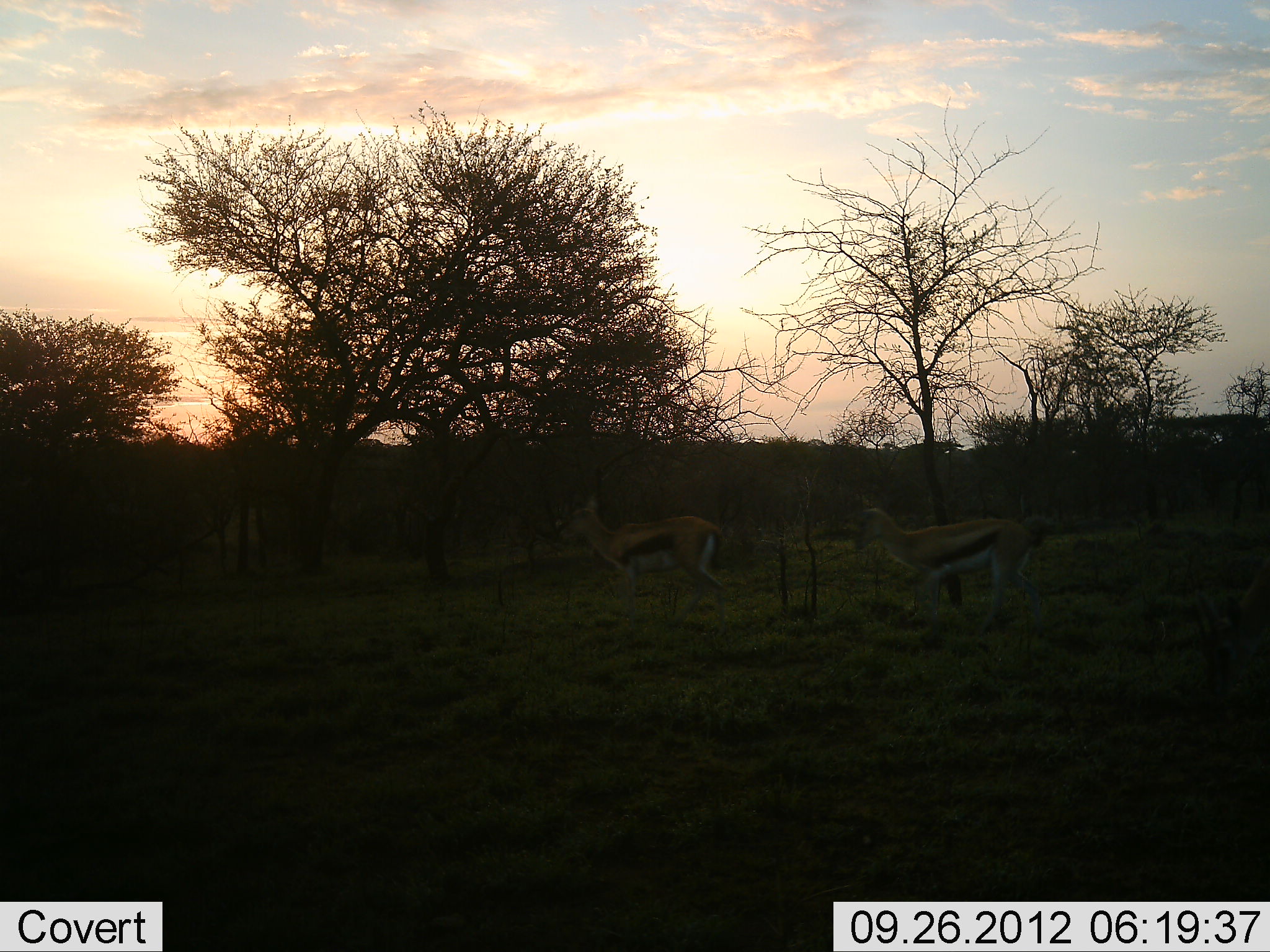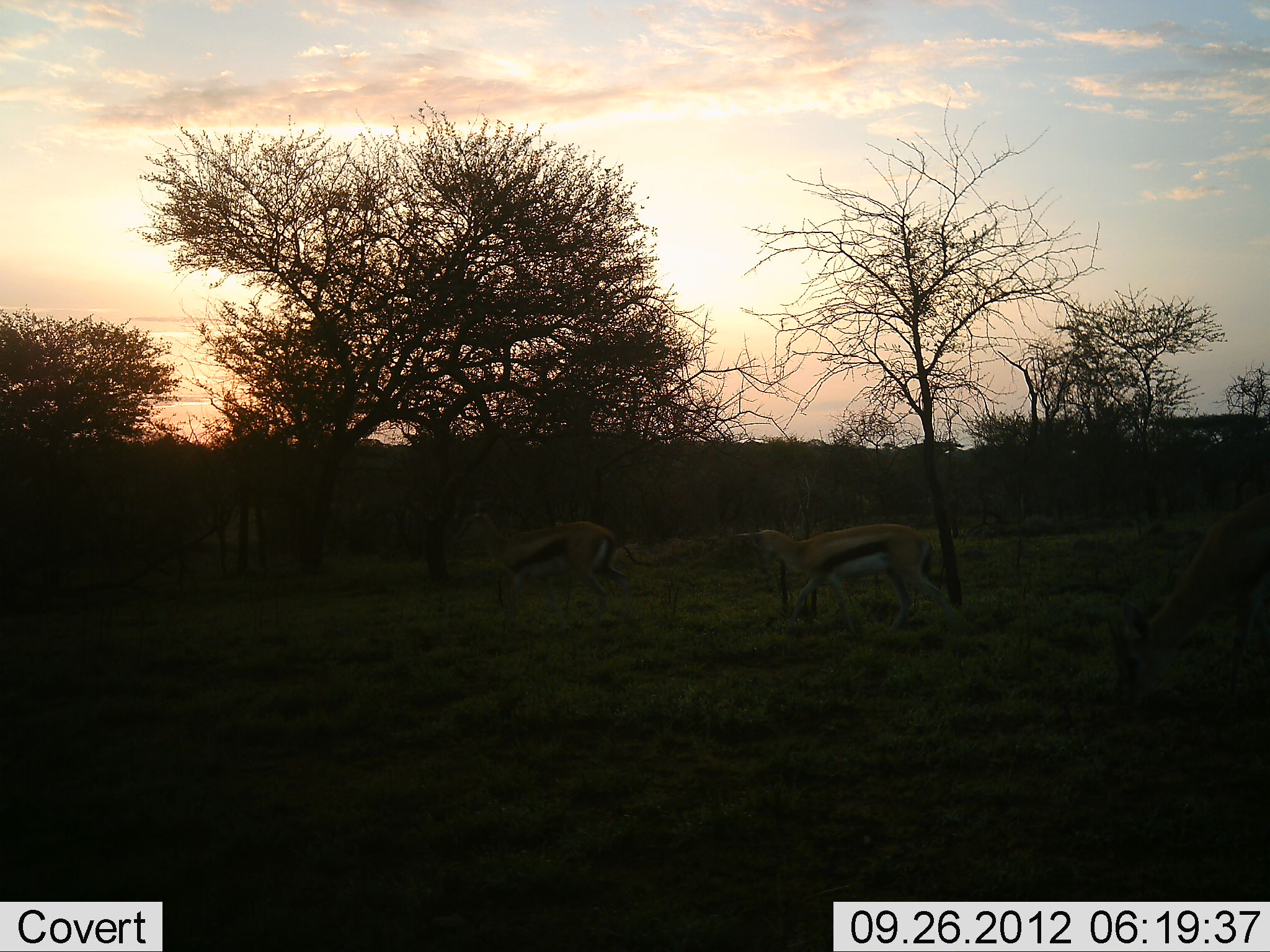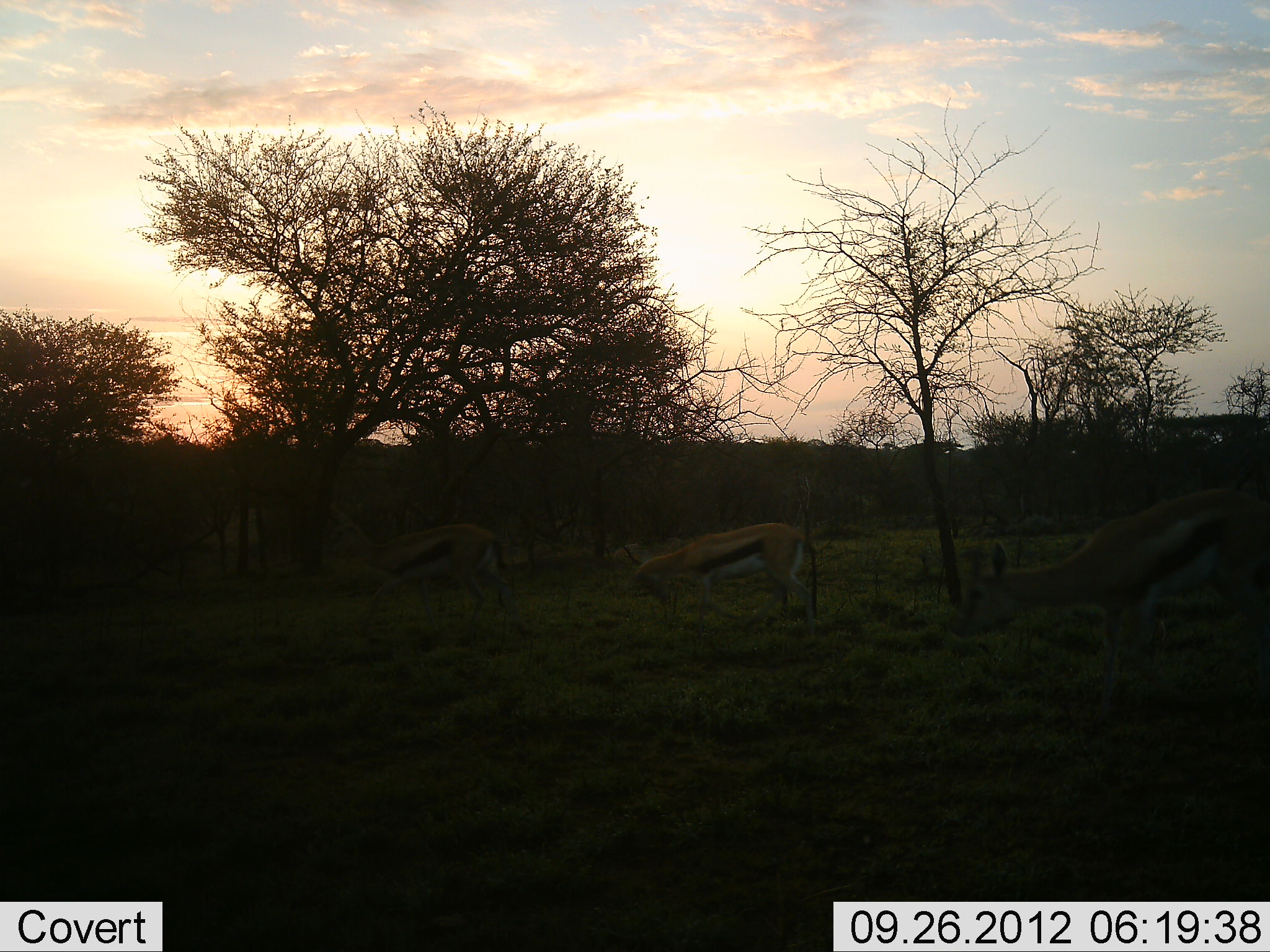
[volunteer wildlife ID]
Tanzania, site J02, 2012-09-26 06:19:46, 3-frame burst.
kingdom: Animalia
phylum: Chordata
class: Mammalia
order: Artiodactyla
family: Bovidae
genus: Eudorcas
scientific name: Eudorcas thomsonii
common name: thomson's gazelle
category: gazellethomsons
Gazellethomsons (thomson's gazelle) (Eudorcas thomsonii), count 3. Behavior (volunteer vote fractions): standing 9%, resting 0%, moving 100%, interacting 0%. Young present (vote fraction): 0%. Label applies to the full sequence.